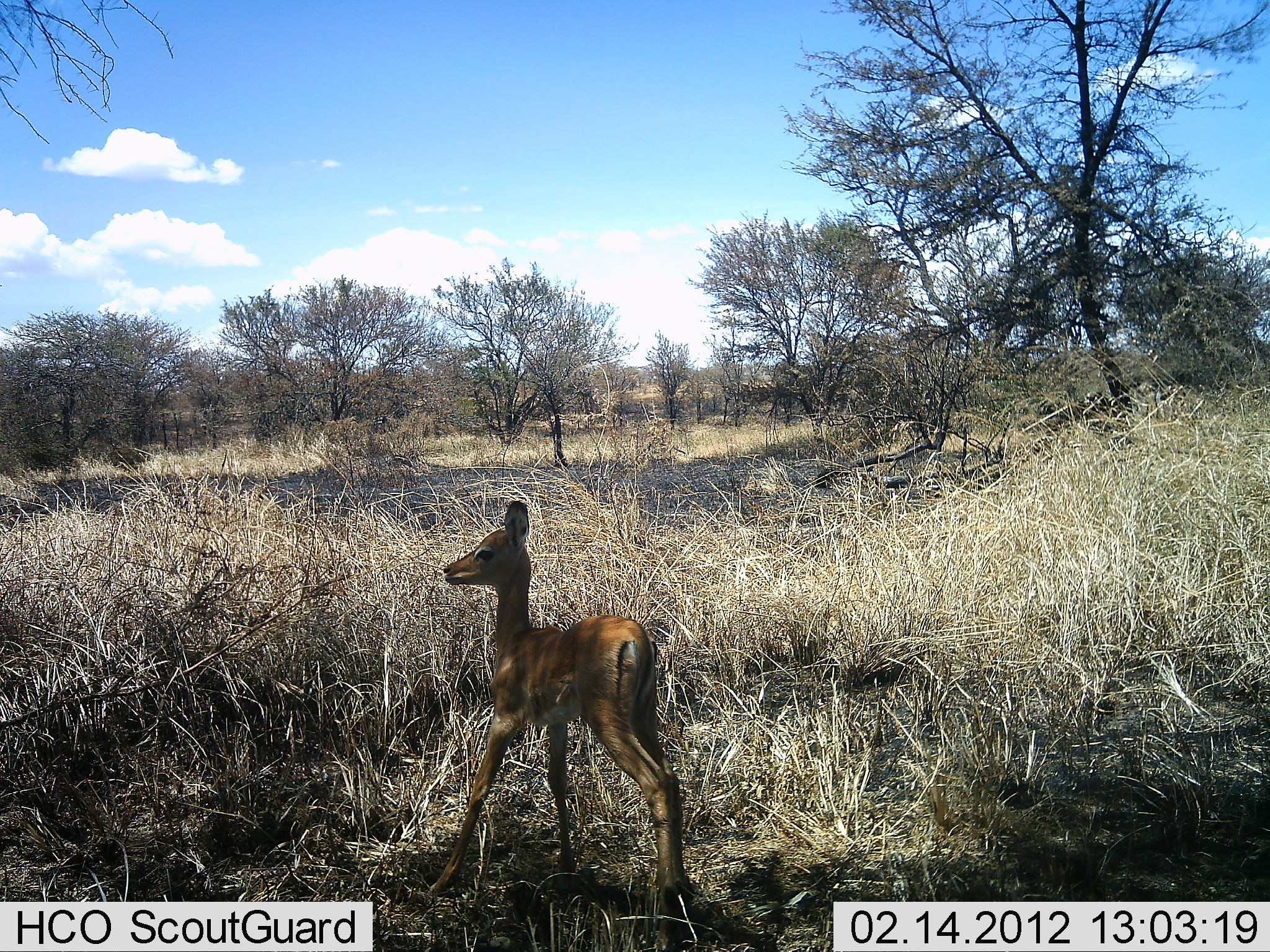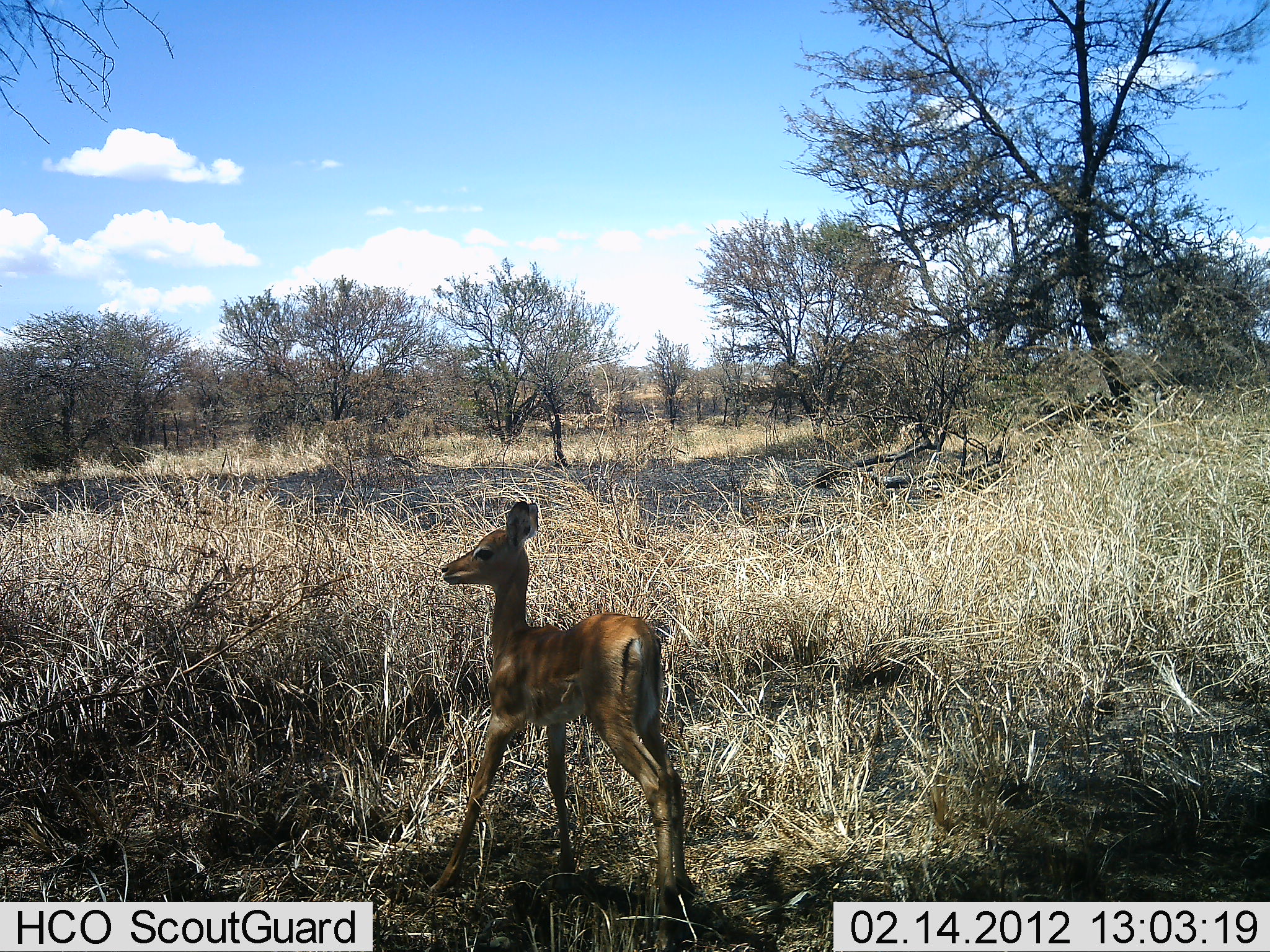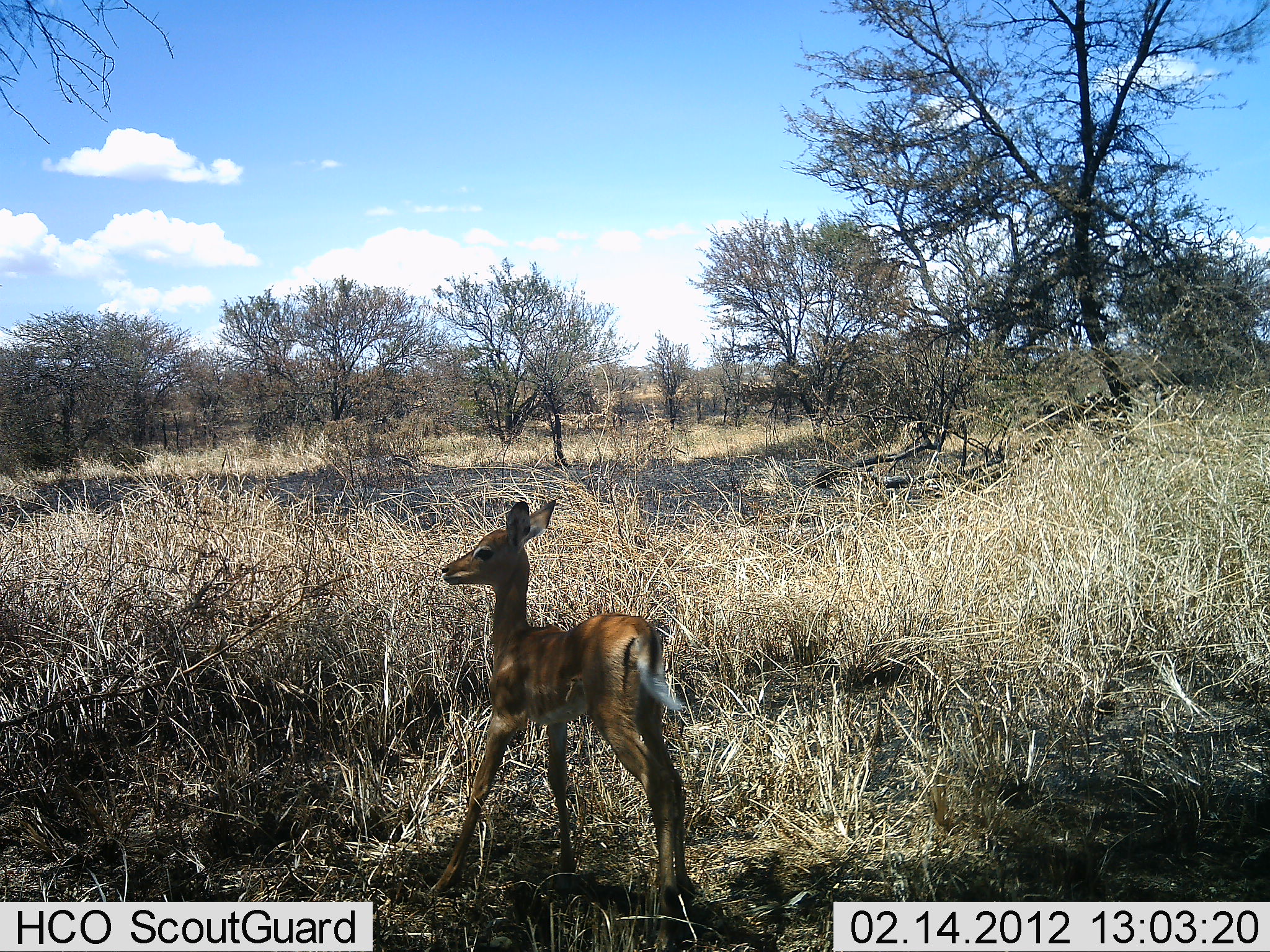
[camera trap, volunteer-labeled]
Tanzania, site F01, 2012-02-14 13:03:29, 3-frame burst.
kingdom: Animalia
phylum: Chordata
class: Mammalia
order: Artiodactyla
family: Bovidae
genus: Aepyceros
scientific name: Aepyceros melampus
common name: impala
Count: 1.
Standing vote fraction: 100%.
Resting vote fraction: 0%.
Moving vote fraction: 6%.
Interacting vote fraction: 0%.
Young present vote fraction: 100%.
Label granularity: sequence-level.